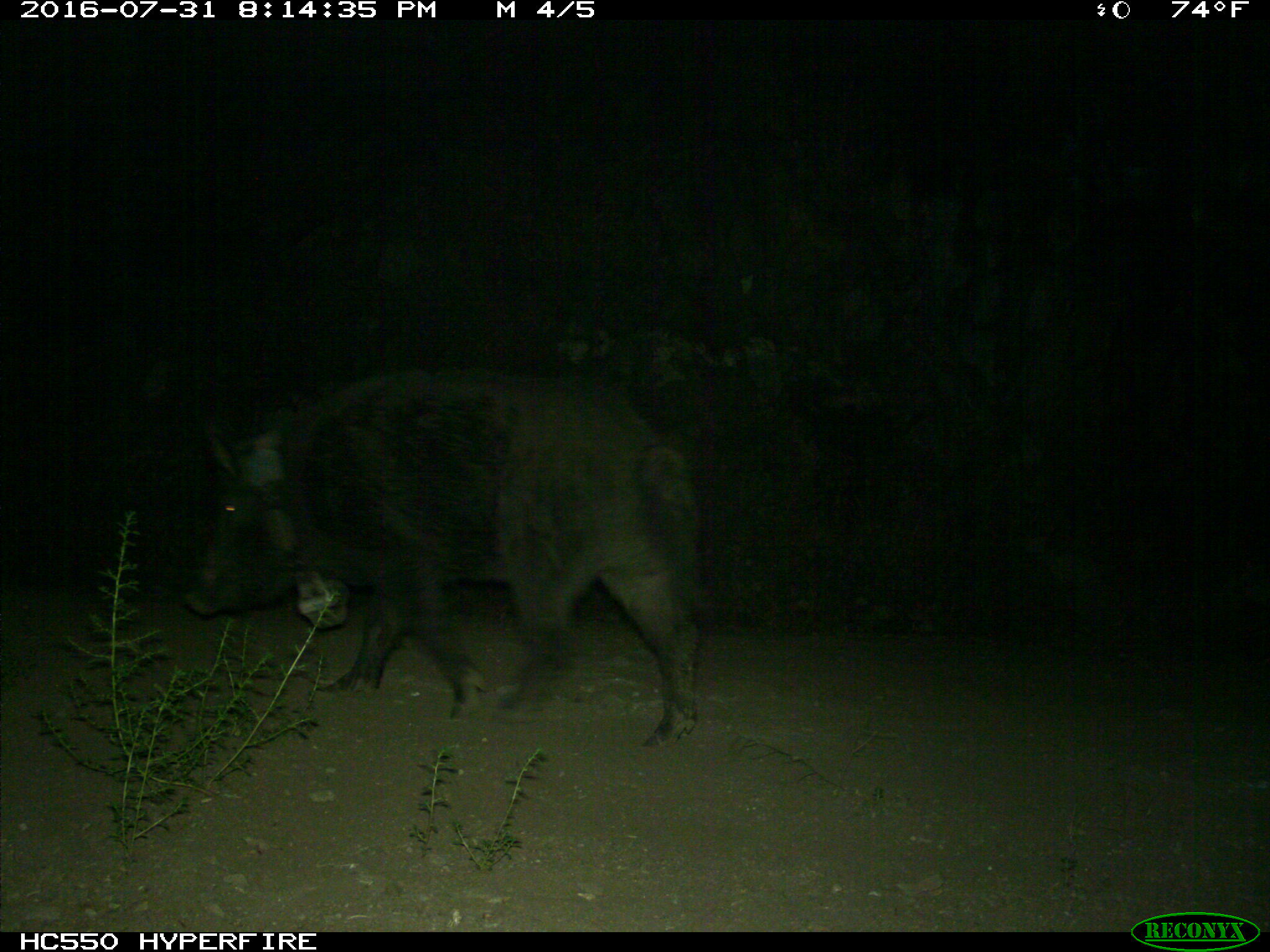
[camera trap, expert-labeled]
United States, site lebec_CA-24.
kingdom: Animalia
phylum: Chordata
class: Mammalia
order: Artiodactyla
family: Suidae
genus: Sus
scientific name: Sus scrofa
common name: wild boar